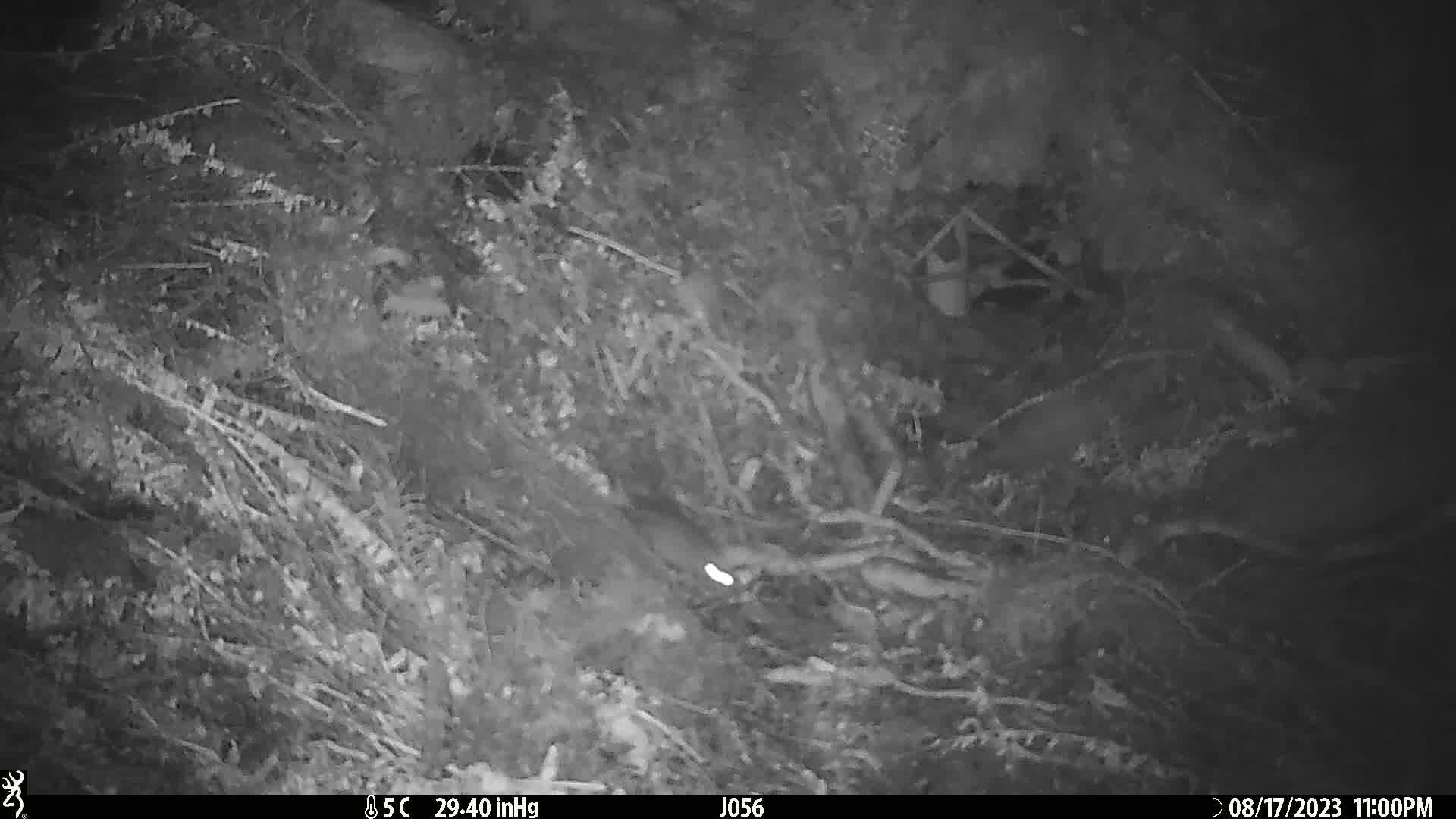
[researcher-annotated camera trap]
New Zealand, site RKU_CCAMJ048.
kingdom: Animalia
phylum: Chordata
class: Mammalia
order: Rodentia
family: Muridae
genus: Rattus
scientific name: Rattus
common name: rat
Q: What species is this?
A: Rat (Rattus).